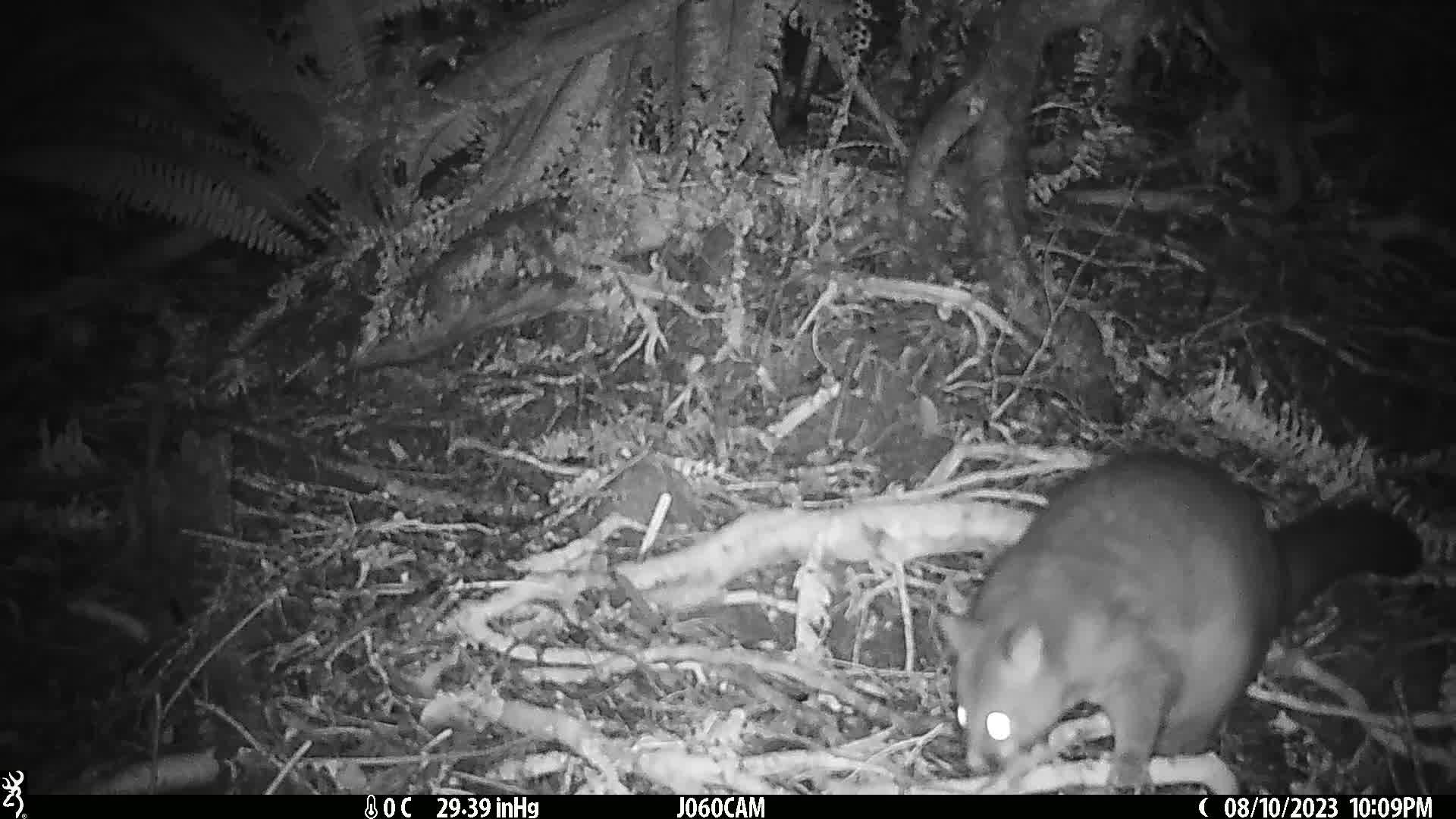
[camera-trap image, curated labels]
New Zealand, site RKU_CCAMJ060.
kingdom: Animalia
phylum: Chordata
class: Mammalia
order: Diprotodontia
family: Phalangeridae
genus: Trichosurus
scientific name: Trichosurus vulpecula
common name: common brushtail possum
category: possum